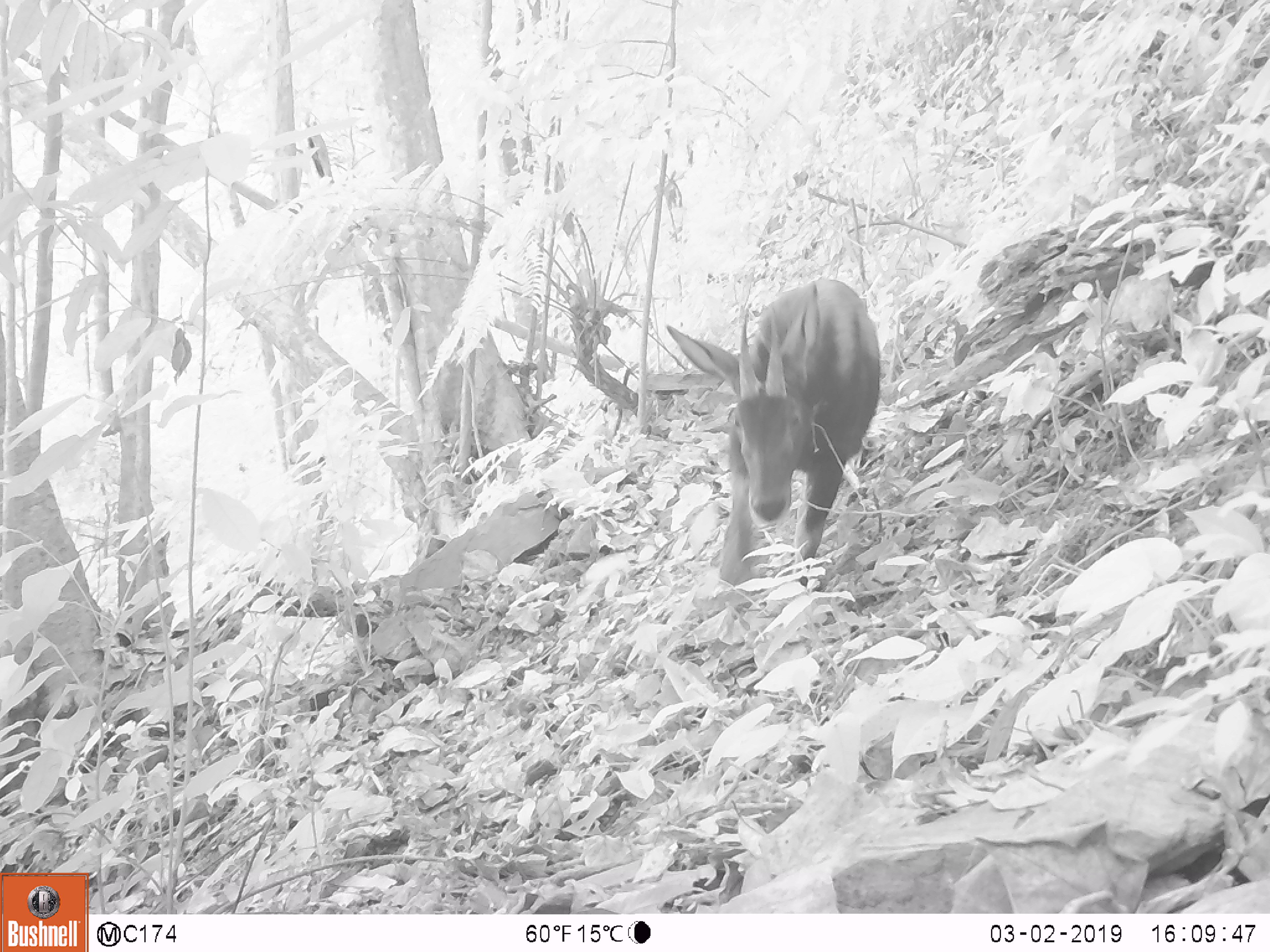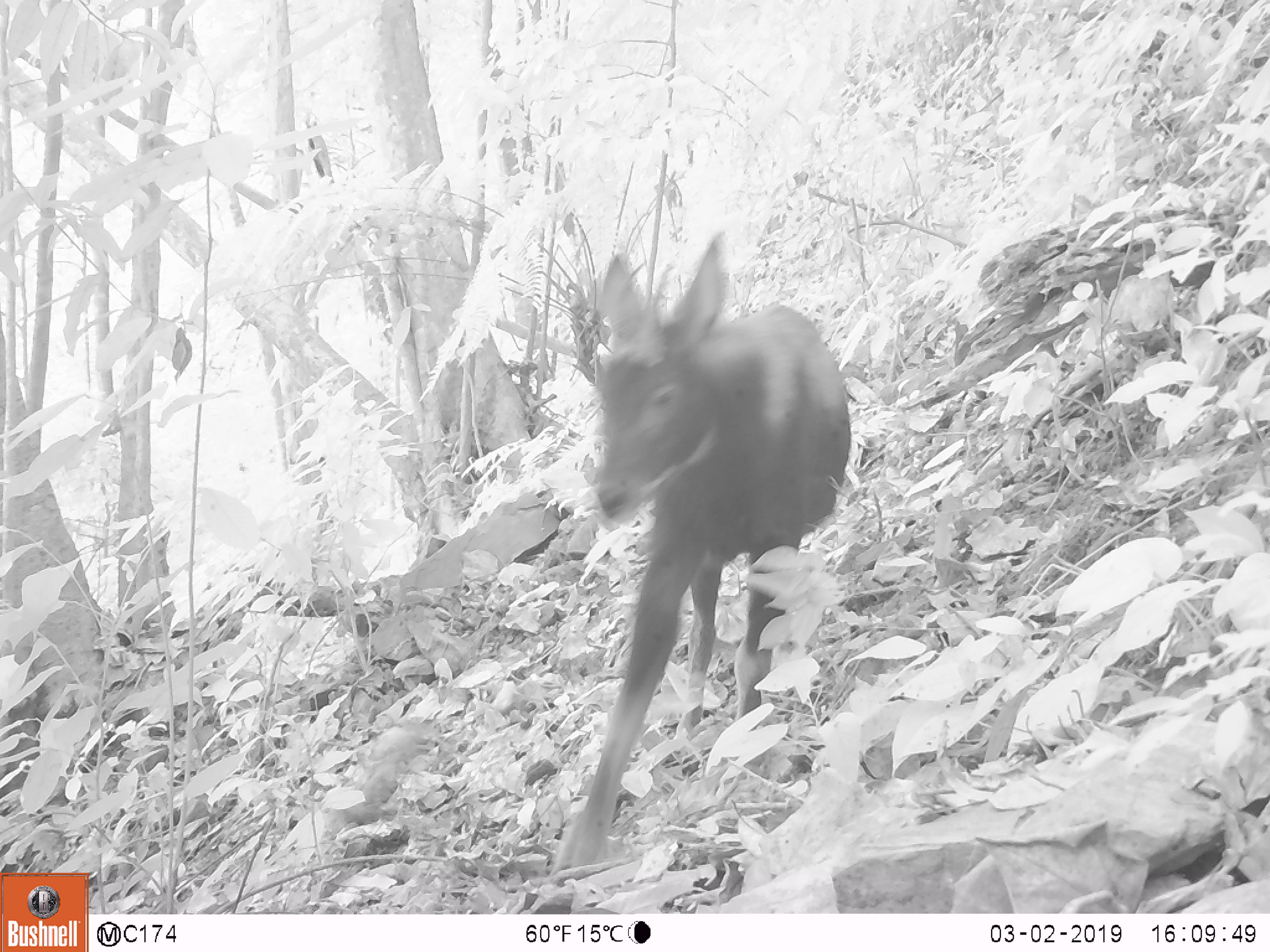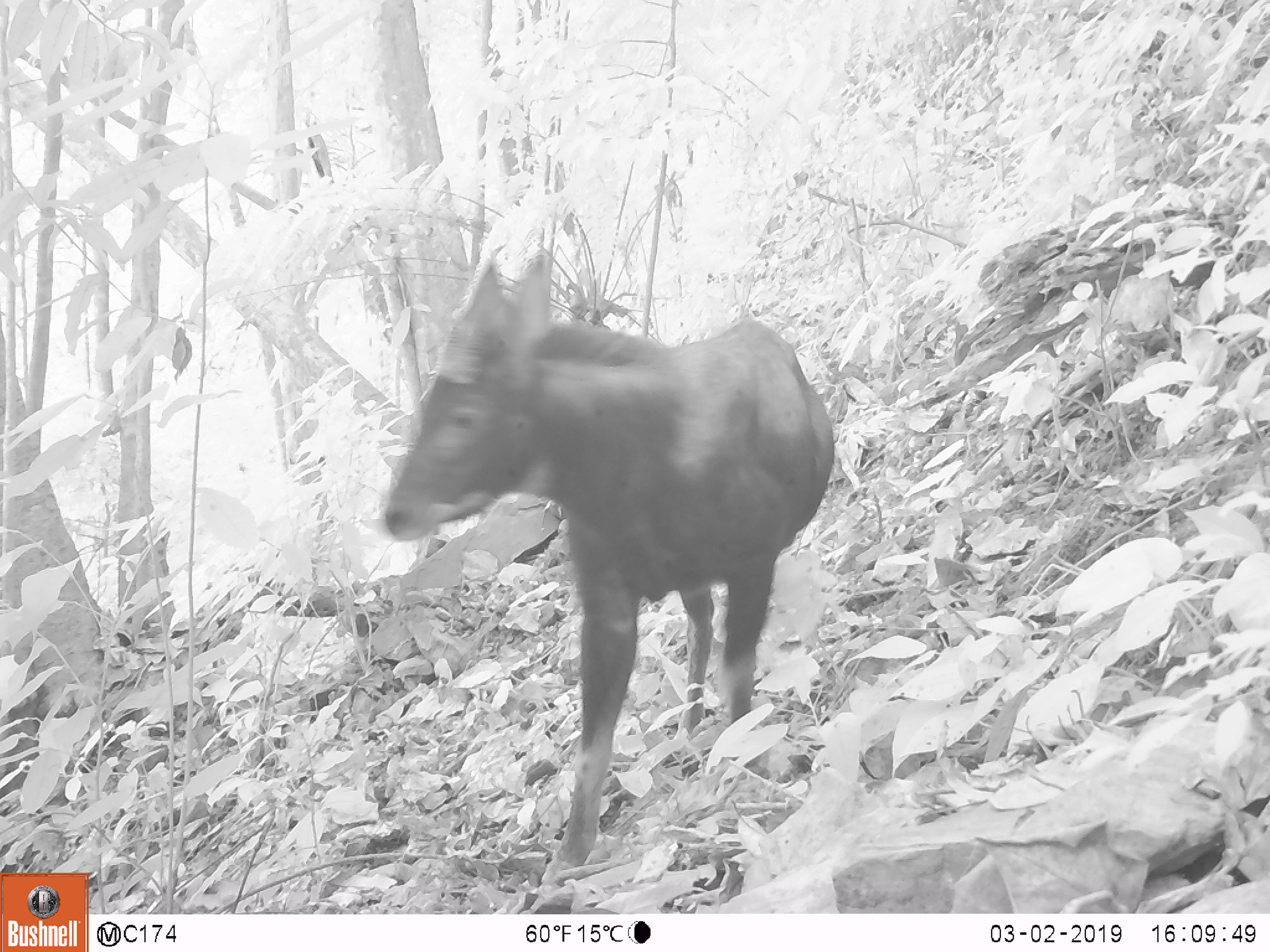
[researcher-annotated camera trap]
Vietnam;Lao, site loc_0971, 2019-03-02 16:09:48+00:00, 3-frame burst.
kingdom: Animalia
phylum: Chordata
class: Mammalia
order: Artiodactyla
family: Bovidae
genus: Capricornis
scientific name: Capricornis sumatraensis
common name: chinese serow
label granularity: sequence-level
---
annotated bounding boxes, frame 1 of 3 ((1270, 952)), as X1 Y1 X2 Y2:
chinese serow: 664 274 882 591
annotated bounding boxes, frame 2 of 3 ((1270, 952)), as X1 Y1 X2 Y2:
chinese serow: 538 226 850 913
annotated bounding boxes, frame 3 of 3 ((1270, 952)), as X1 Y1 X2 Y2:
chinese serow: 383 239 839 911